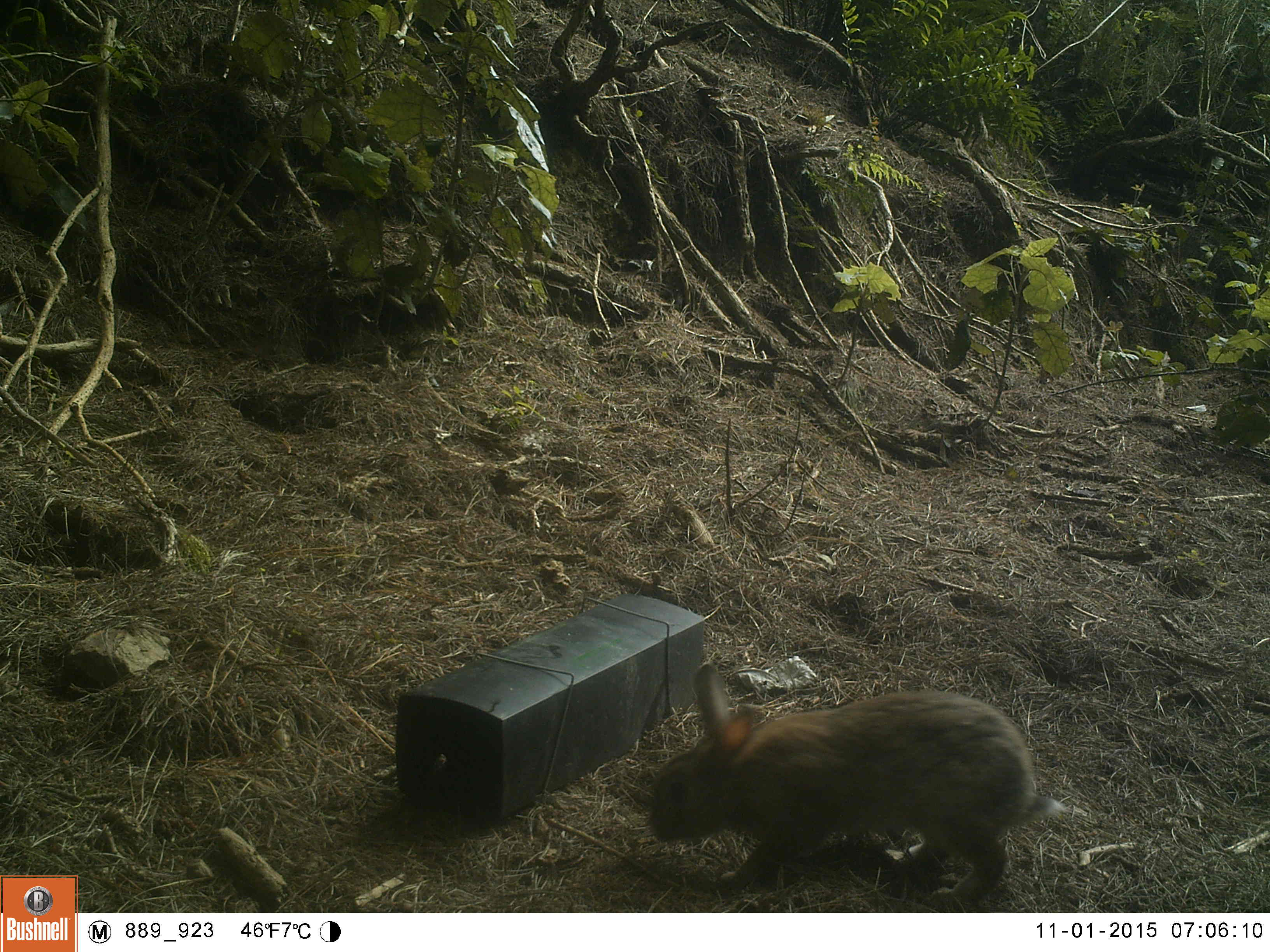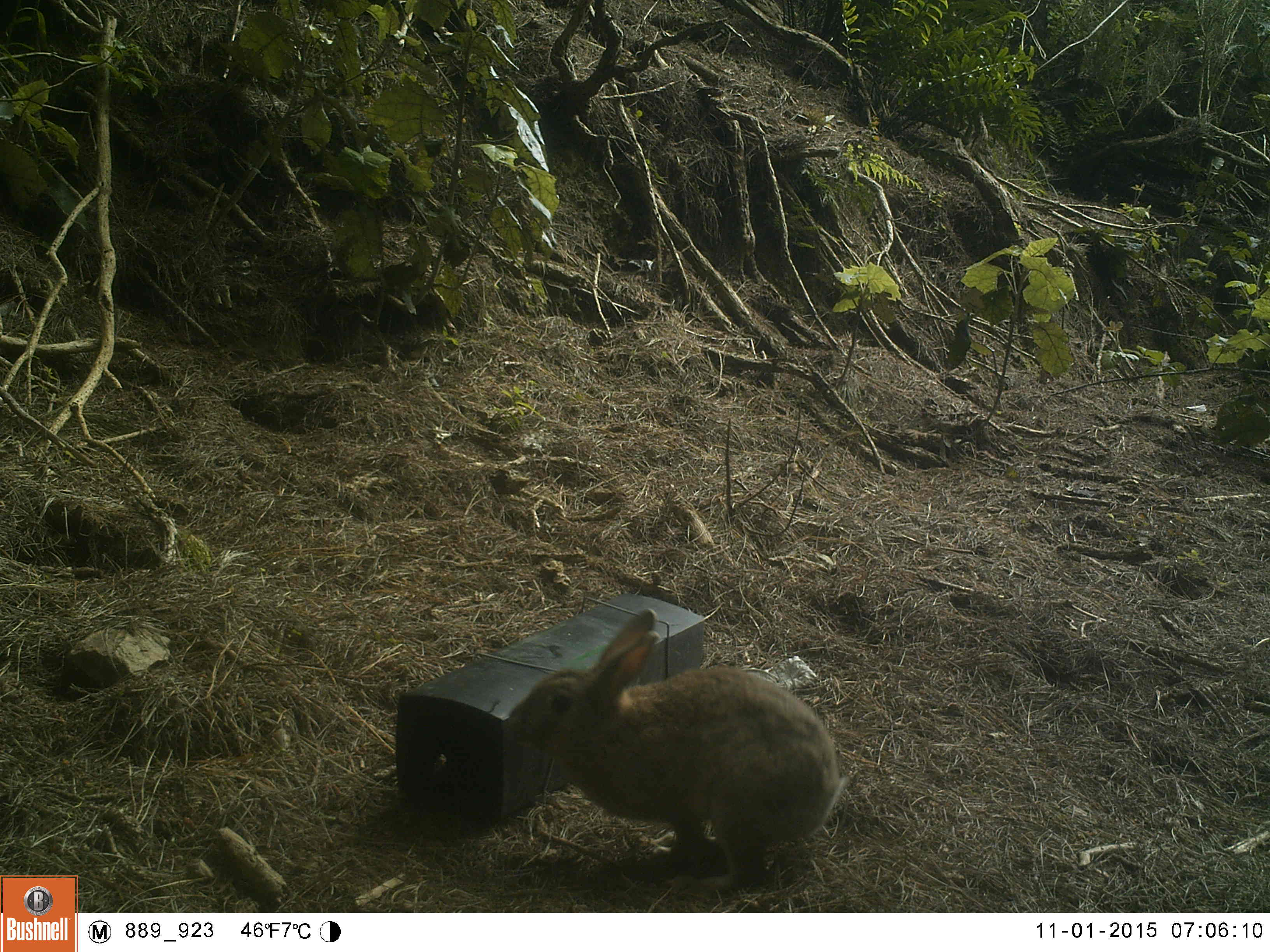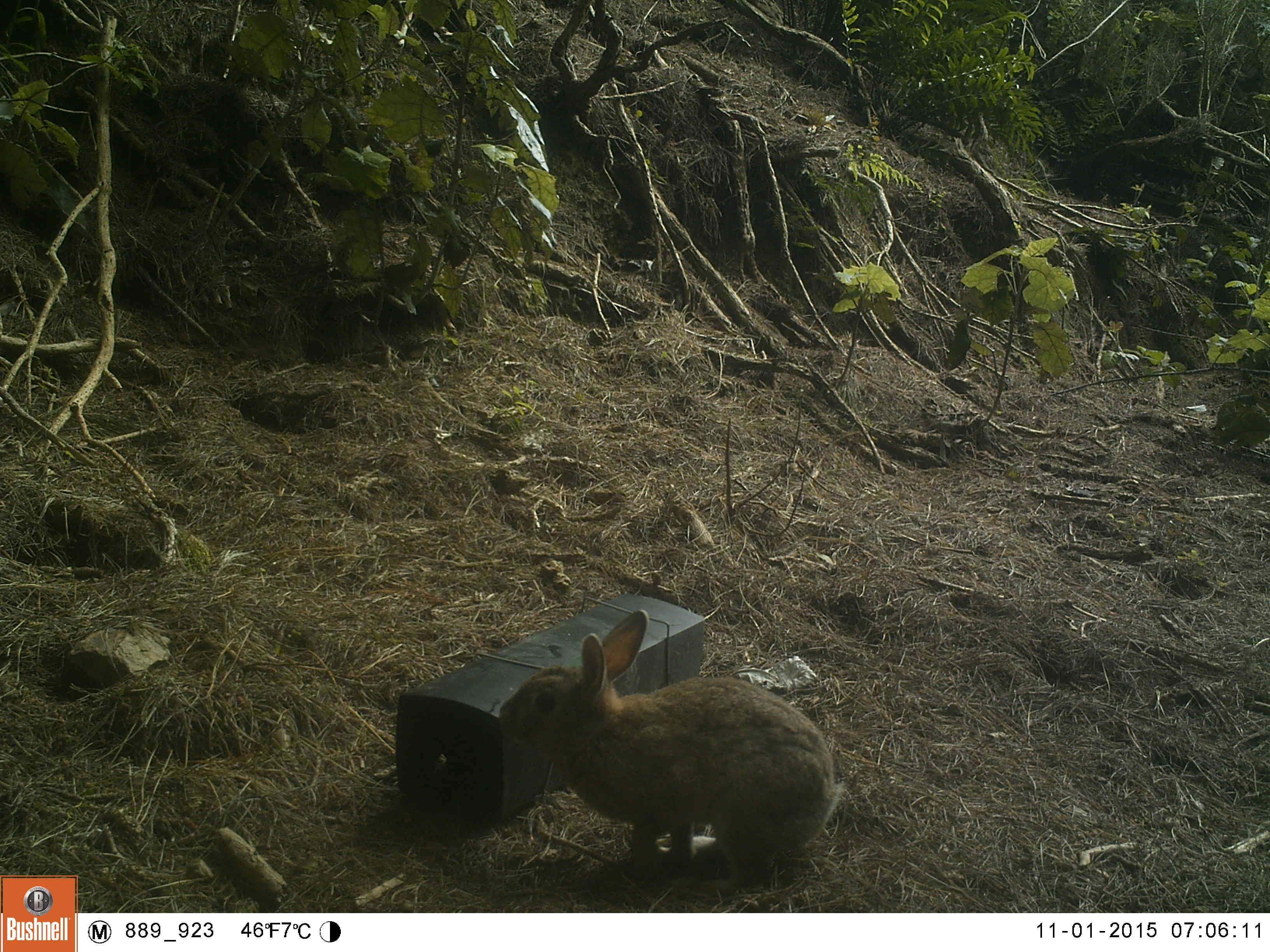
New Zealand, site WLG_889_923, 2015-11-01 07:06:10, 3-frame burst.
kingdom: Animalia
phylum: Chordata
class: Mammalia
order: Lagomorpha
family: Leporidae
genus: Oryctolagus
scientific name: Oryctolagus cuniculus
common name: european rabbit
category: rabbit